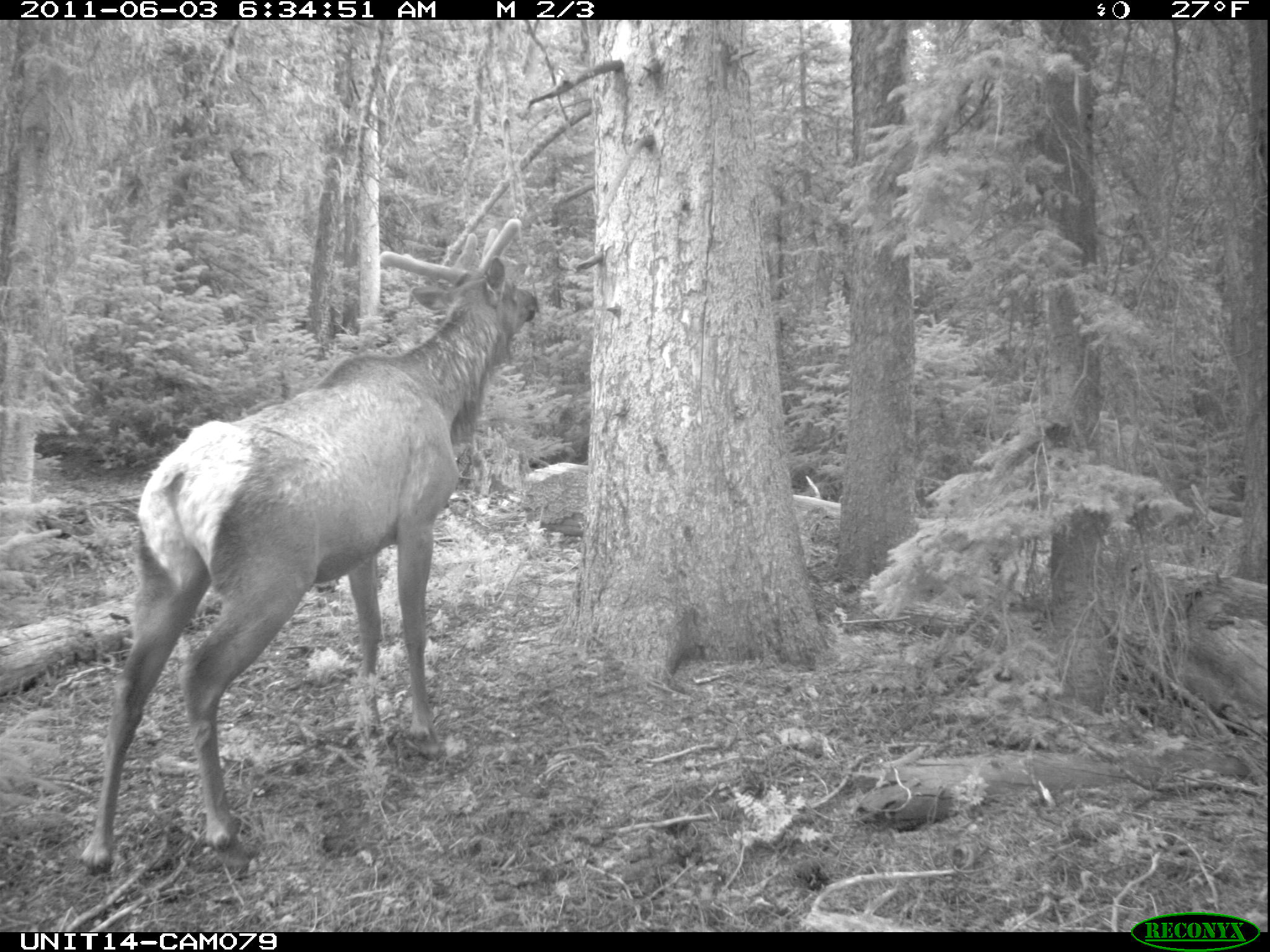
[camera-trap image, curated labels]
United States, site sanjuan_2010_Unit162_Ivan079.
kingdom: Animalia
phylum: Chordata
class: Mammalia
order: Artiodactyla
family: Cervidae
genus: Cervus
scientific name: Cervus elaphus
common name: red deer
Cervus elaphus (red deer).